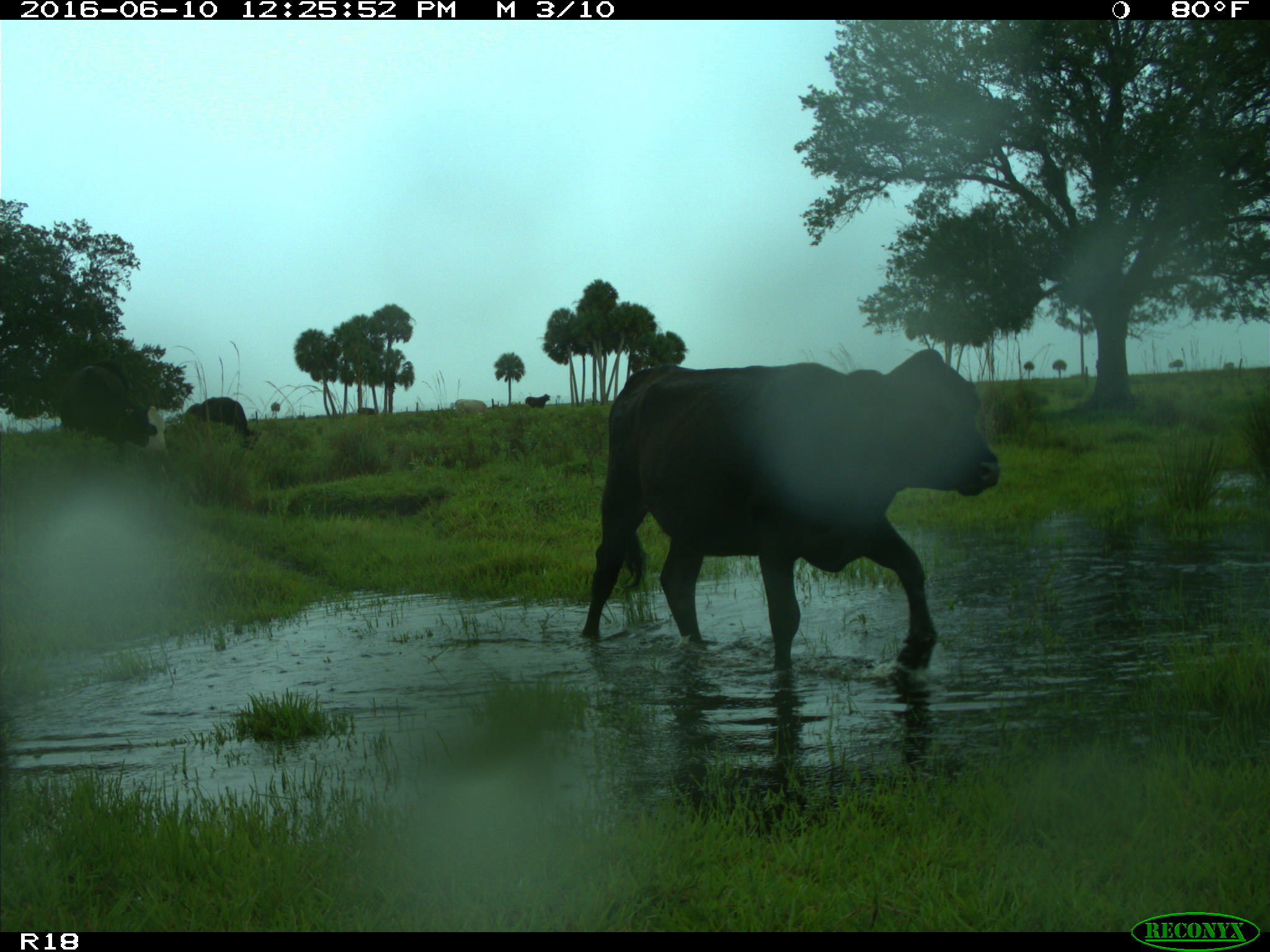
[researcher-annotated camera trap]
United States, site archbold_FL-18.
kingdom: Animalia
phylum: Chordata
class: Mammalia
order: Artiodactyla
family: Bovidae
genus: Bos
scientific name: Bos taurus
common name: domestic cow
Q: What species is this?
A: Bos taurus (domestic cow).